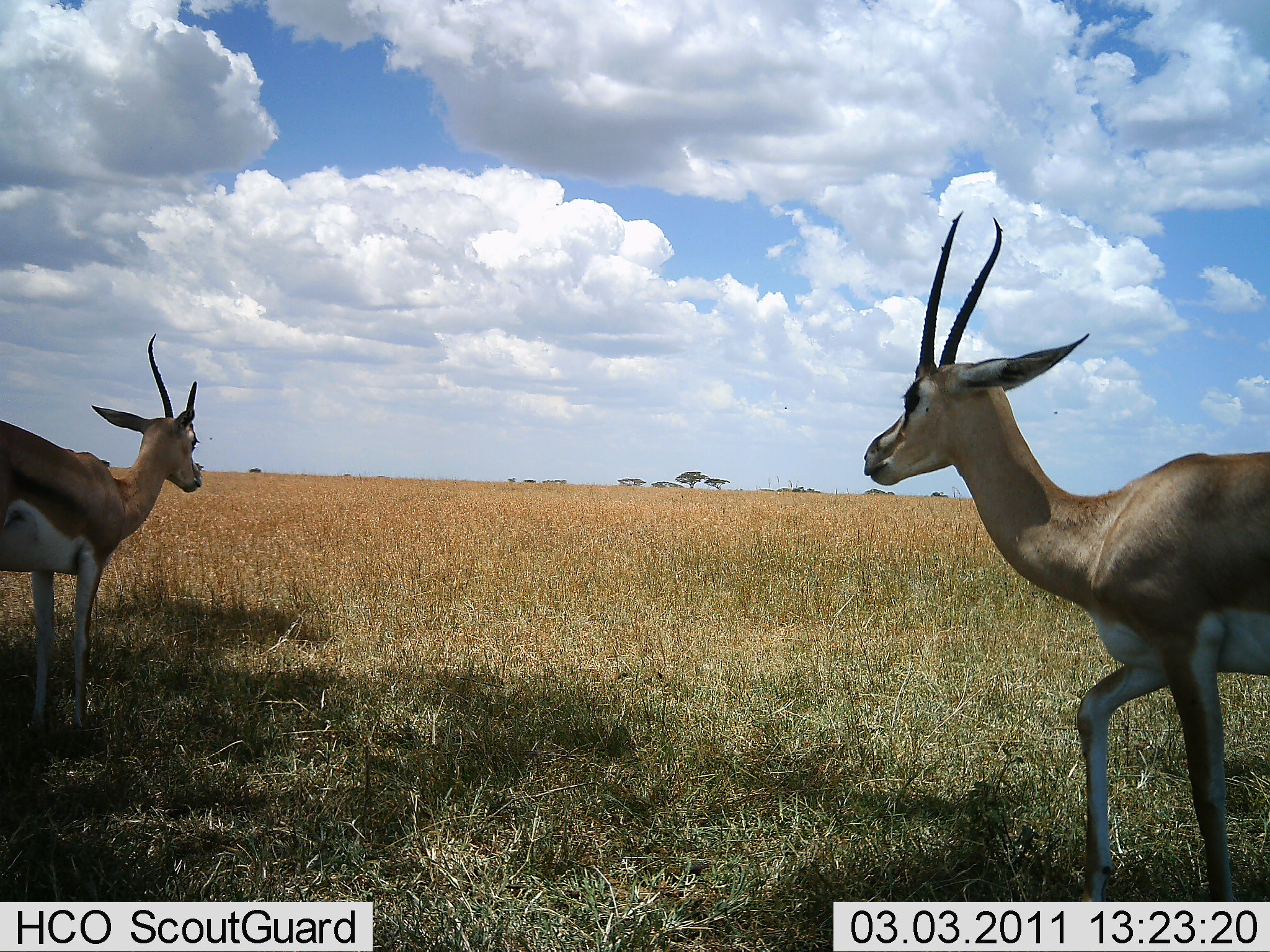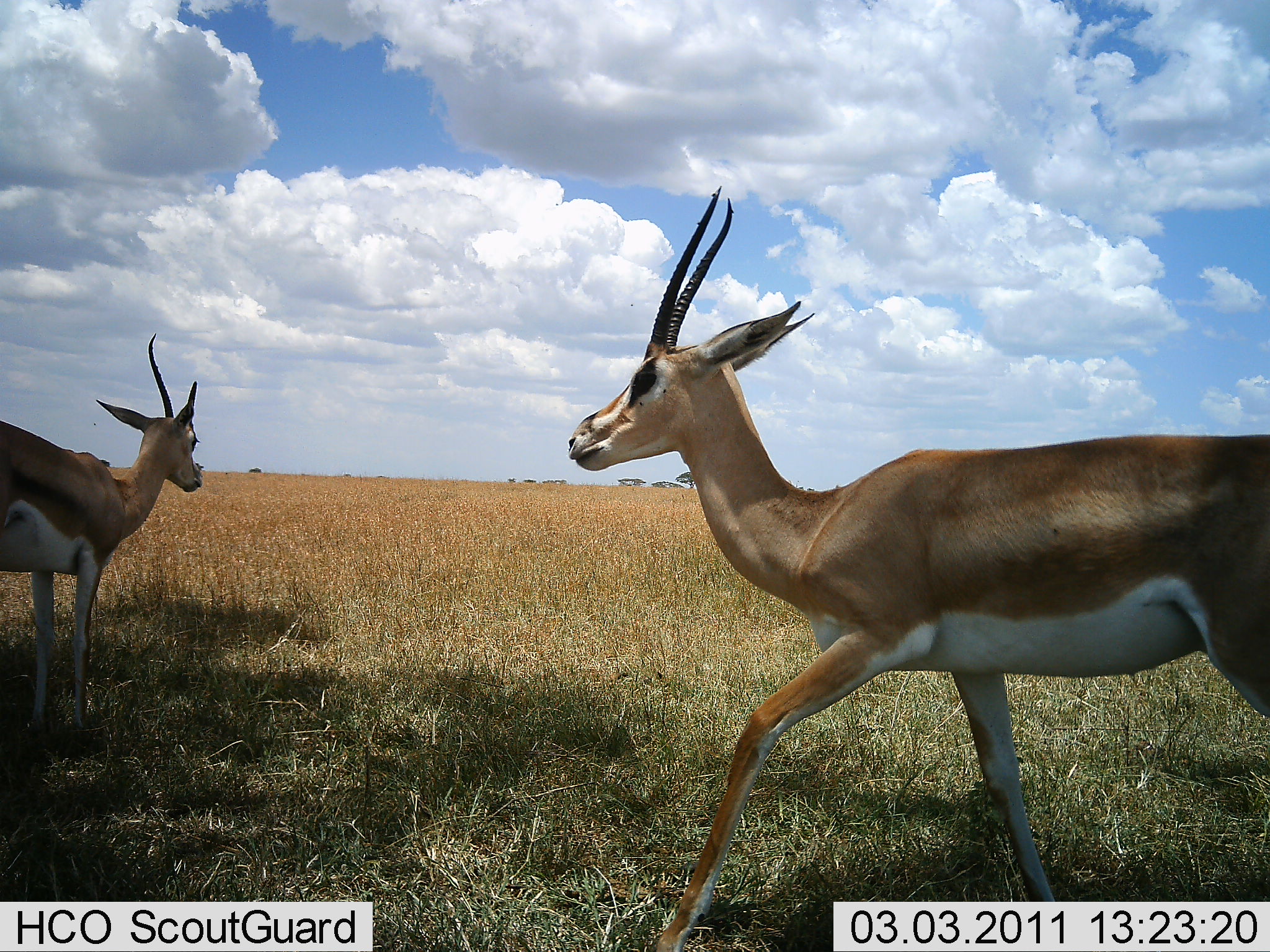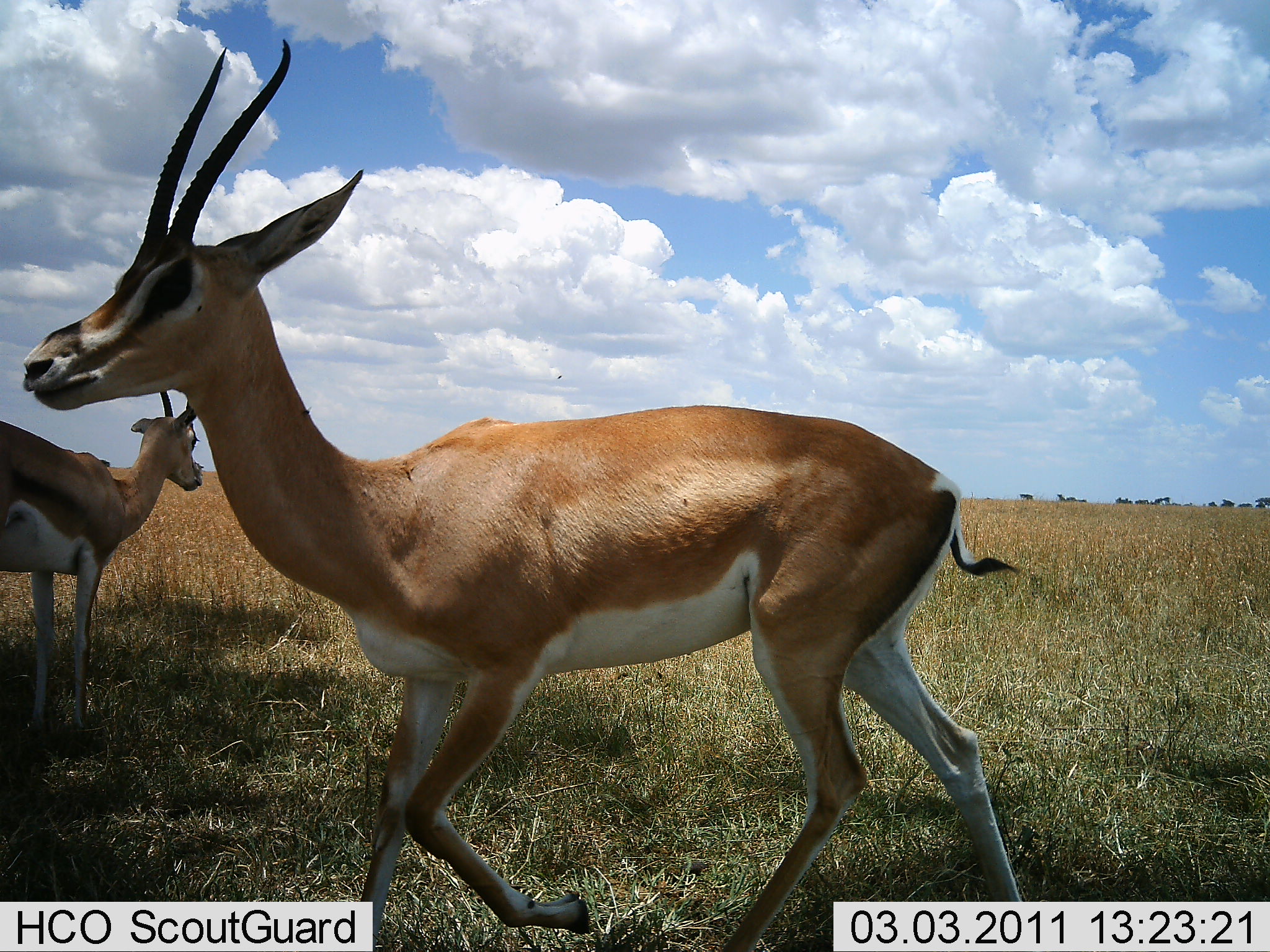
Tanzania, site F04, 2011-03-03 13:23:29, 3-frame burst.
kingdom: Animalia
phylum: Chordata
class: Mammalia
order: Artiodactyla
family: Bovidae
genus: Nanger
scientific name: Nanger granti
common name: grant's gazelle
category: gazellegrants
Gazellegrants (grant's gazelle) (Nanger granti), count 2. Behavior (volunteer vote fractions): standing 86%, resting 0%, moving 79%, interacting 0%. Young present (vote fraction): 0%. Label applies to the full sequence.